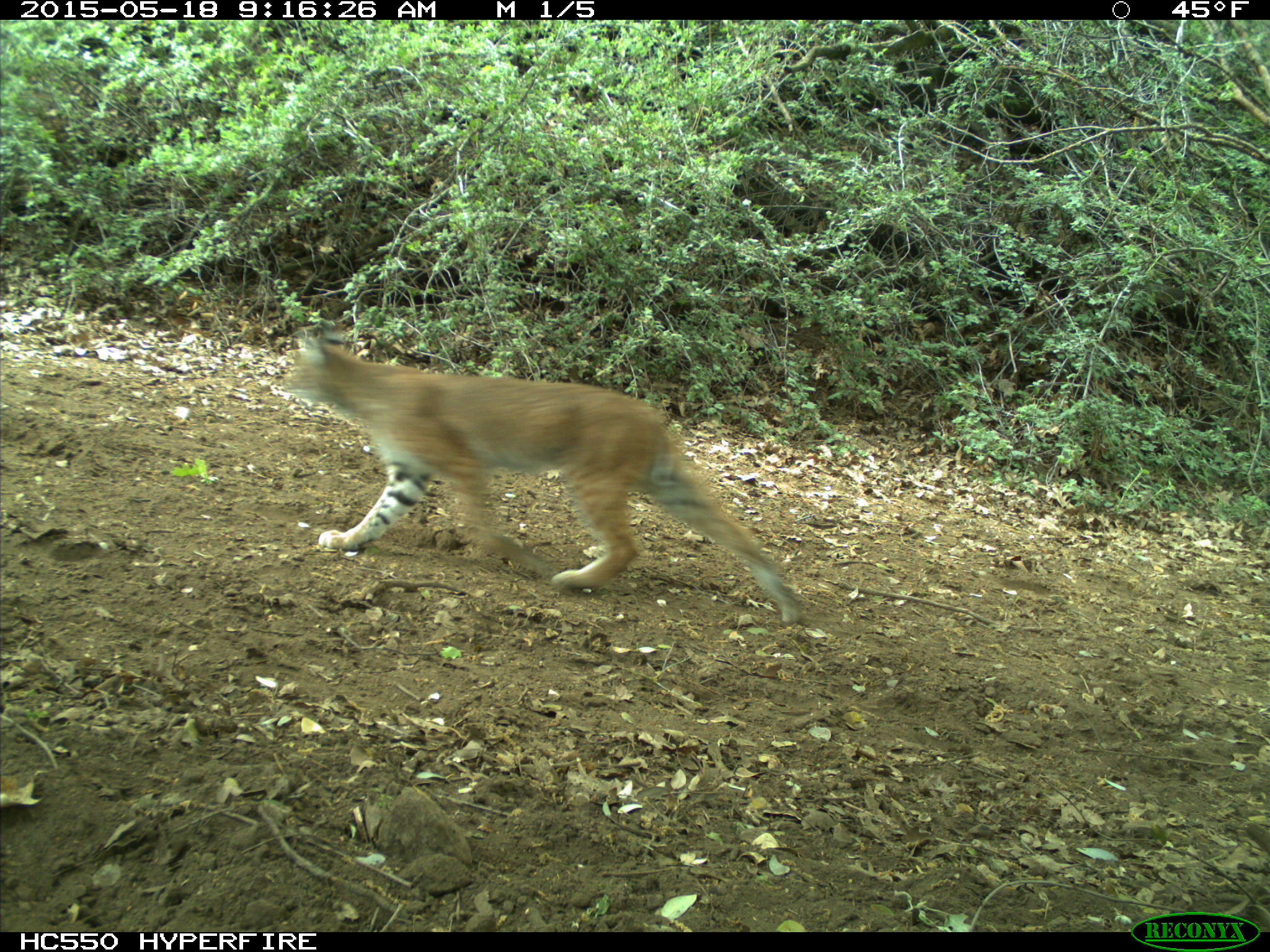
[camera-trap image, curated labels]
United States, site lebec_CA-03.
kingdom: Animalia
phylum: Chordata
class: Mammalia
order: Carnivora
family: Felidae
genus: Lynx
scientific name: Lynx rufus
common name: bobcat